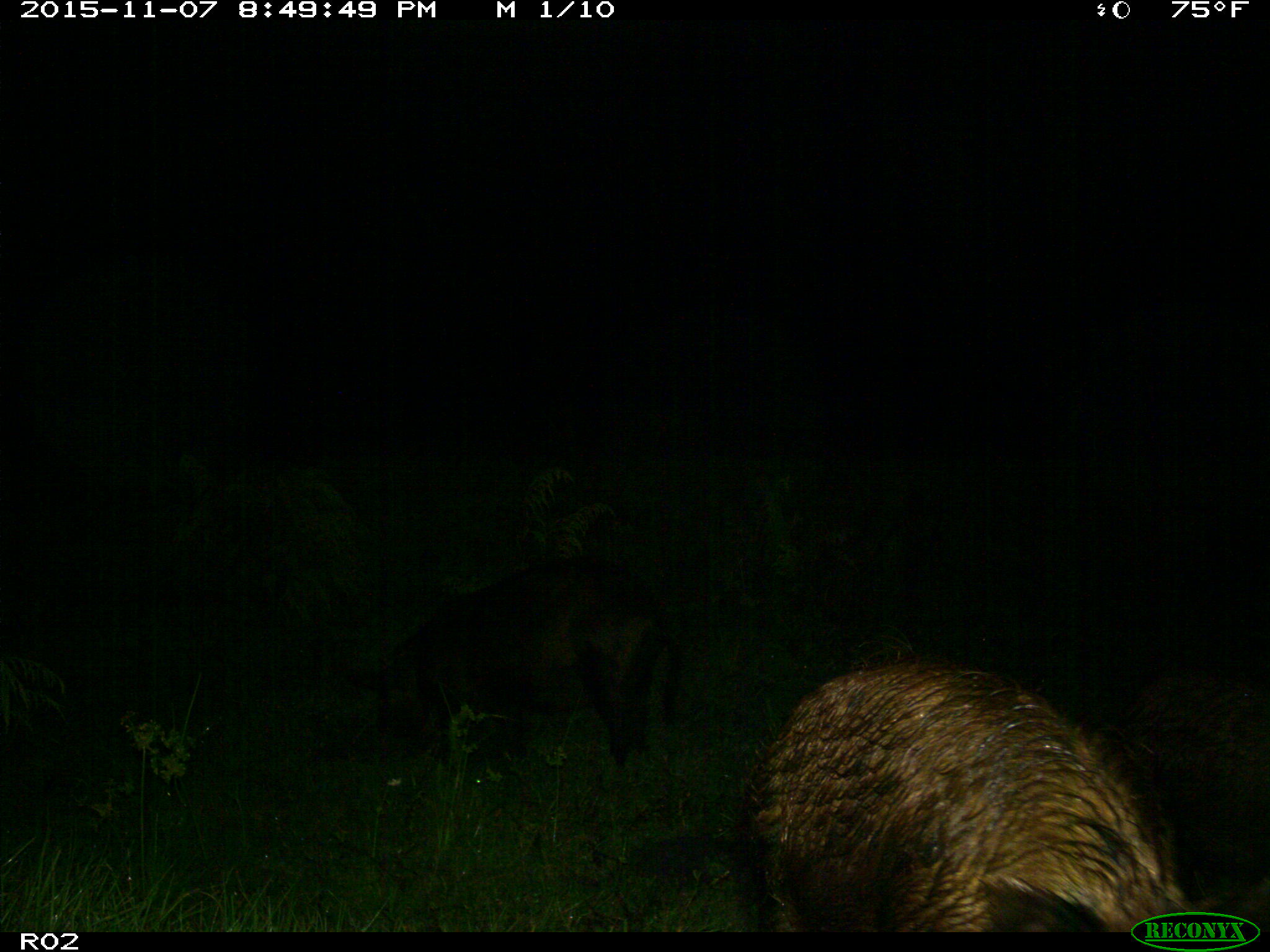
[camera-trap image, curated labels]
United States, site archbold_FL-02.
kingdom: Animalia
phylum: Chordata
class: Mammalia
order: Artiodactyla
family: Suidae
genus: Sus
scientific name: Sus scrofa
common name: wild boar